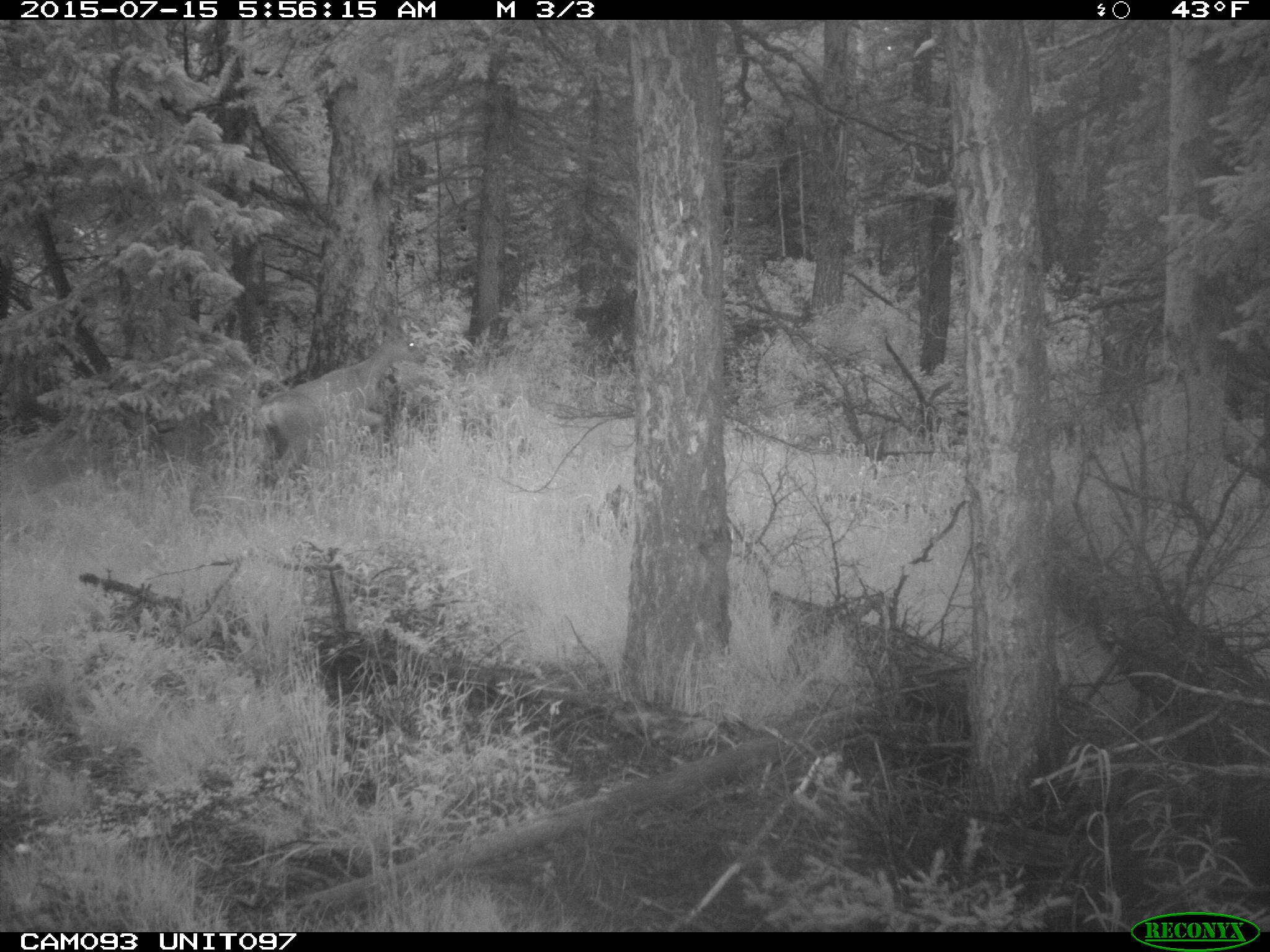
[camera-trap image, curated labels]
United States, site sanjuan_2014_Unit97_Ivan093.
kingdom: Animalia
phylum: Chordata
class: Mammalia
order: Artiodactyla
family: Cervidae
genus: Odocoileus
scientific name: Odocoileus hemionus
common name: mule deer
Odocoileus hemionus (mule deer).